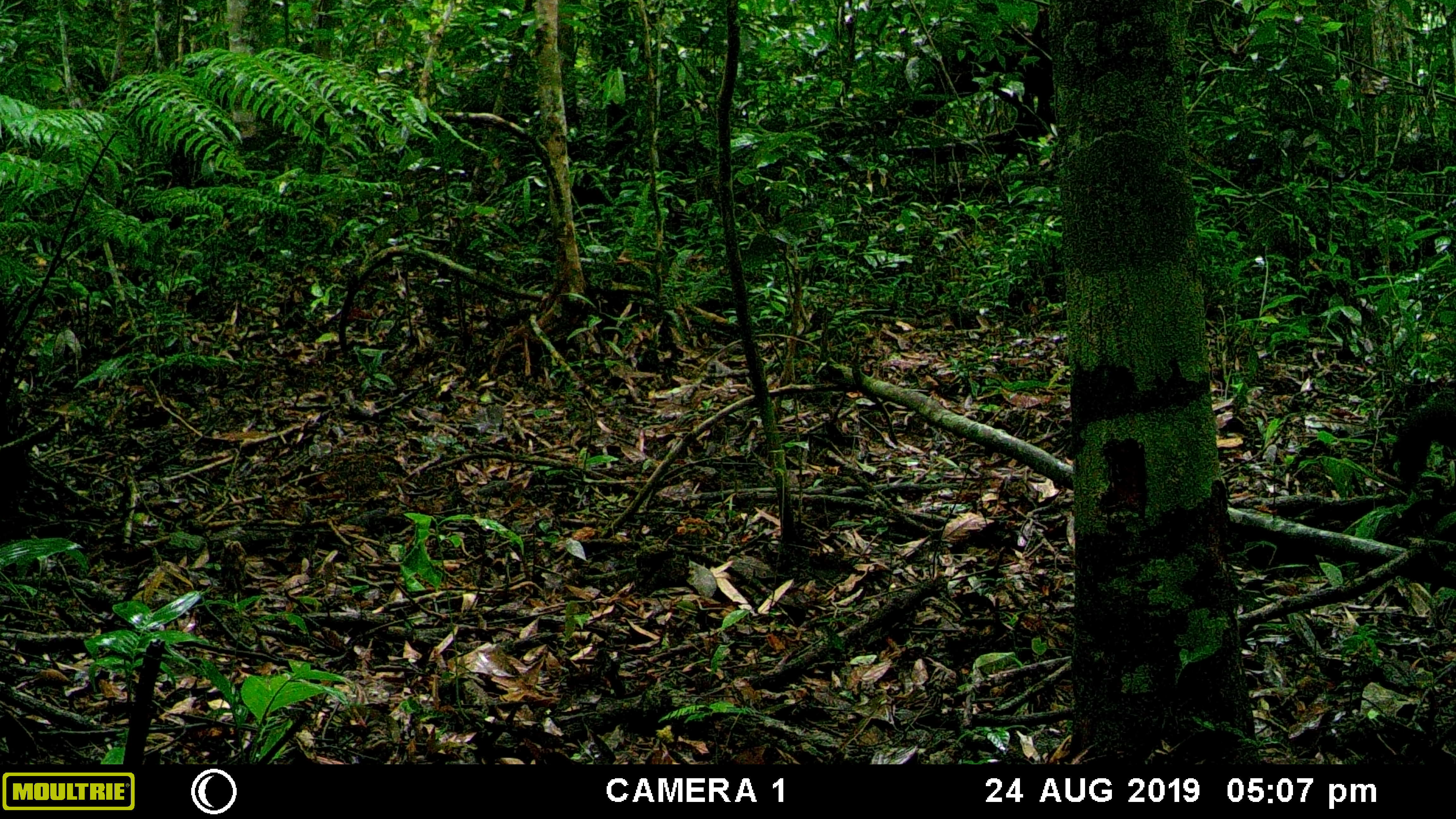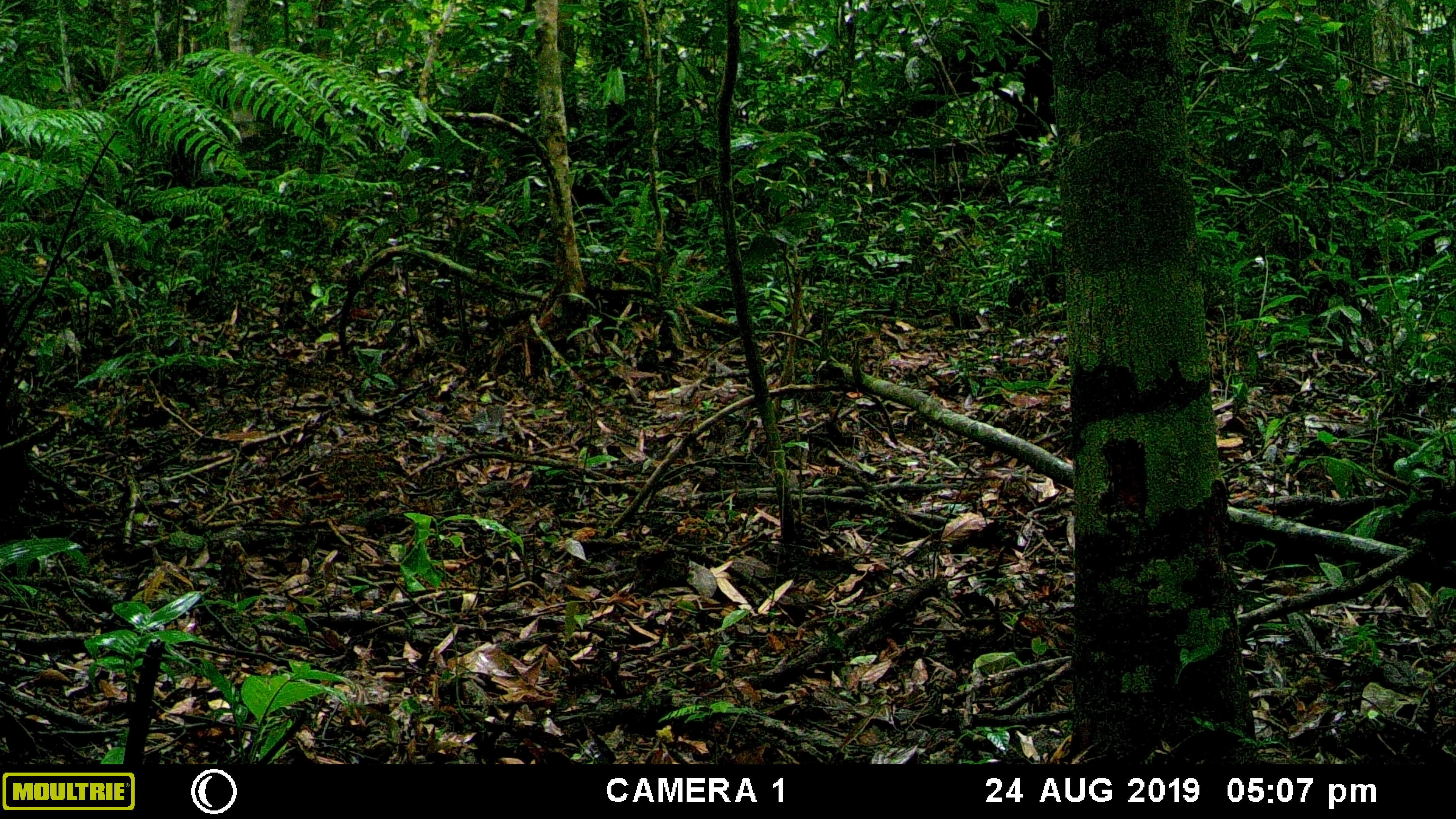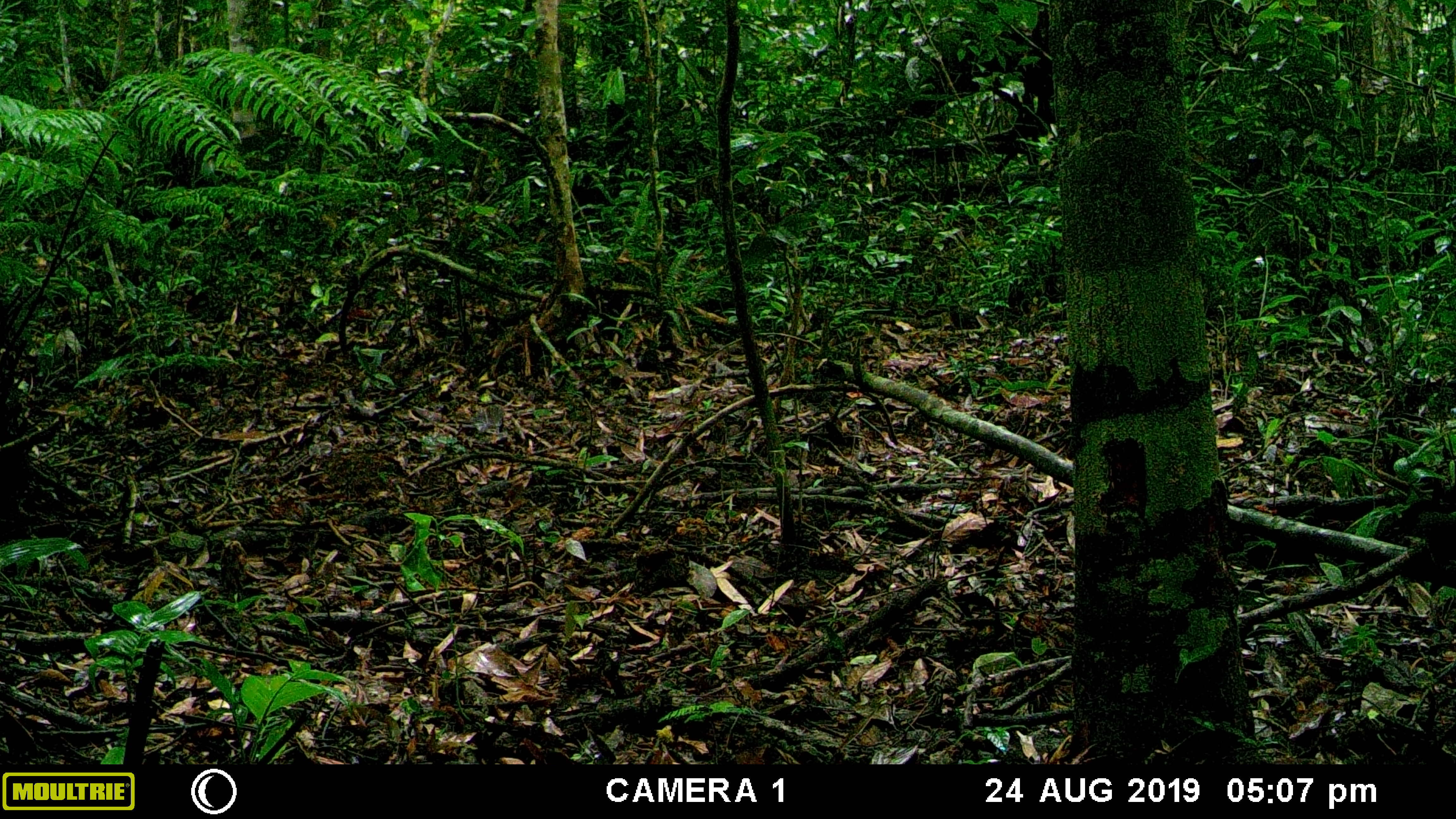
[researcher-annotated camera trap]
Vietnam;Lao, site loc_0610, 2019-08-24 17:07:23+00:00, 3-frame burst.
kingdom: Animalia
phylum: Chordata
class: Mammalia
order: Carnivora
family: Mustelidae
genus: Martes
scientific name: Martes flavigula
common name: yellow-throated marten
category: yellow throated marten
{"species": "yellow throated marten (yellow-throated marten) (Martes flavigula)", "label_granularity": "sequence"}